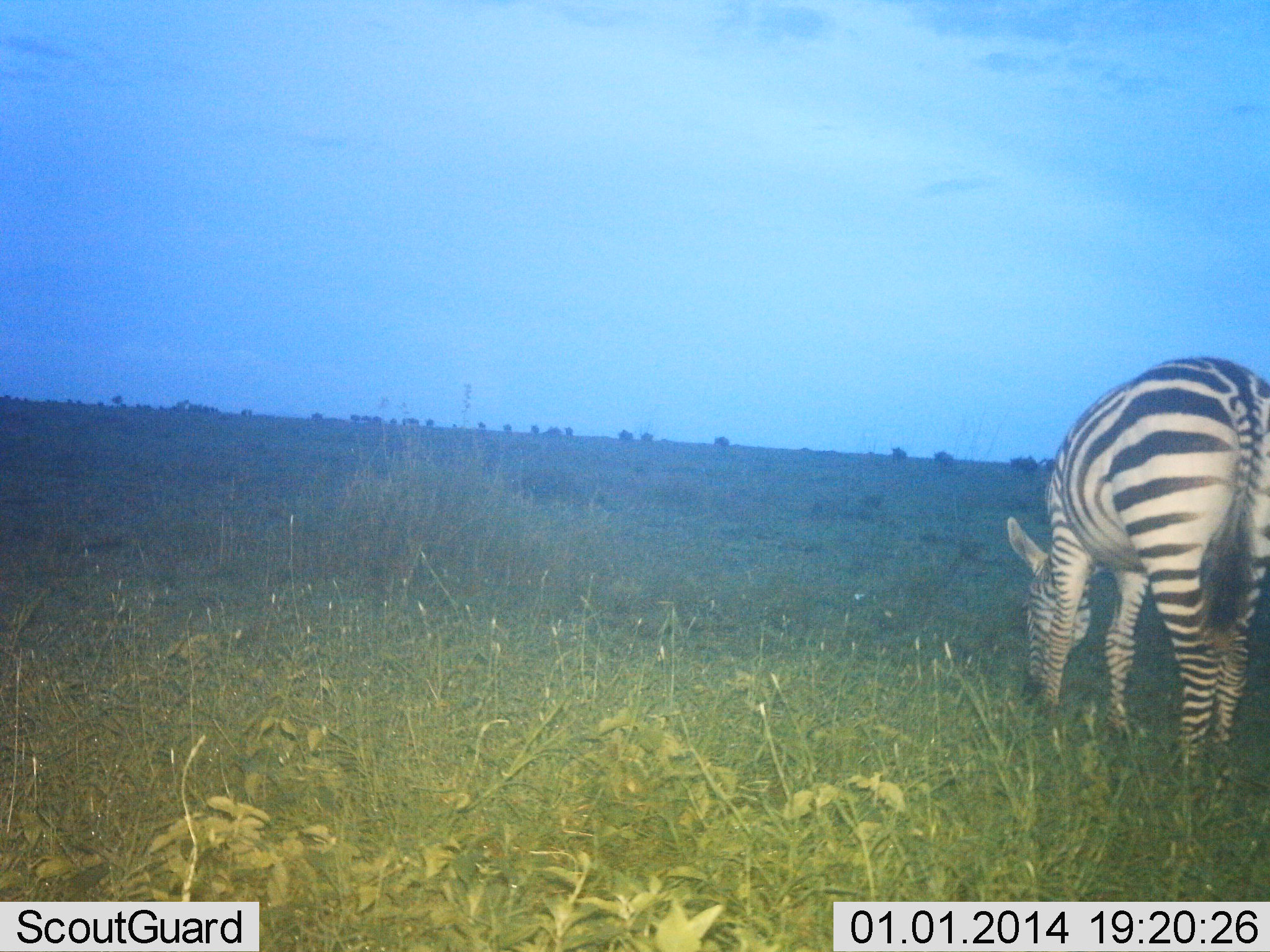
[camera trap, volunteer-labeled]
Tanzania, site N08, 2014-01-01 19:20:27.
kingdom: Animalia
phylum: Chordata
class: Mammalia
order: Perissodactyla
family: Equidae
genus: Equus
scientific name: Equus quagga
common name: plains zebra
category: zebra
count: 1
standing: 40%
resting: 0%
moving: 0%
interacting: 0%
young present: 0%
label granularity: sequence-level